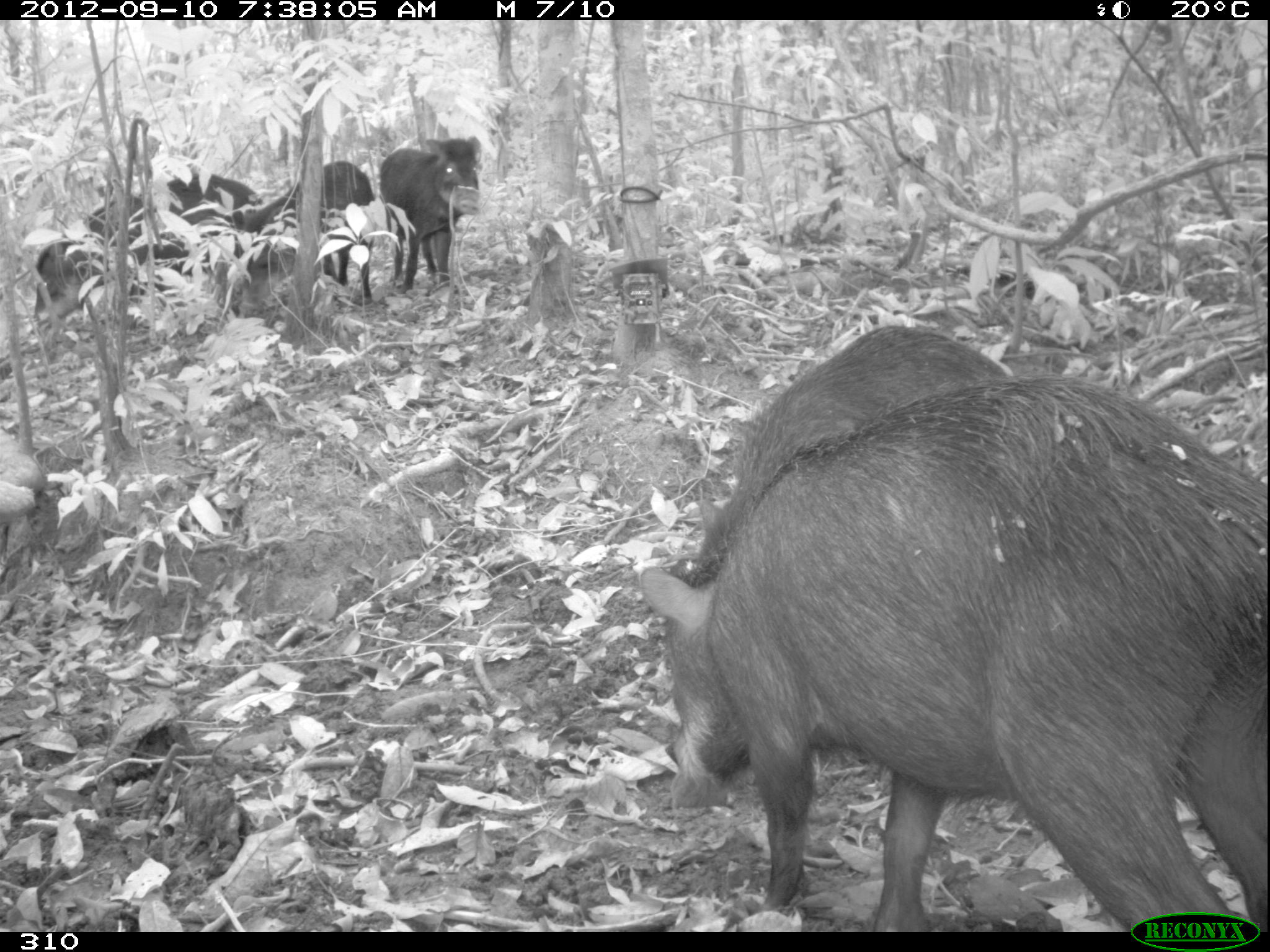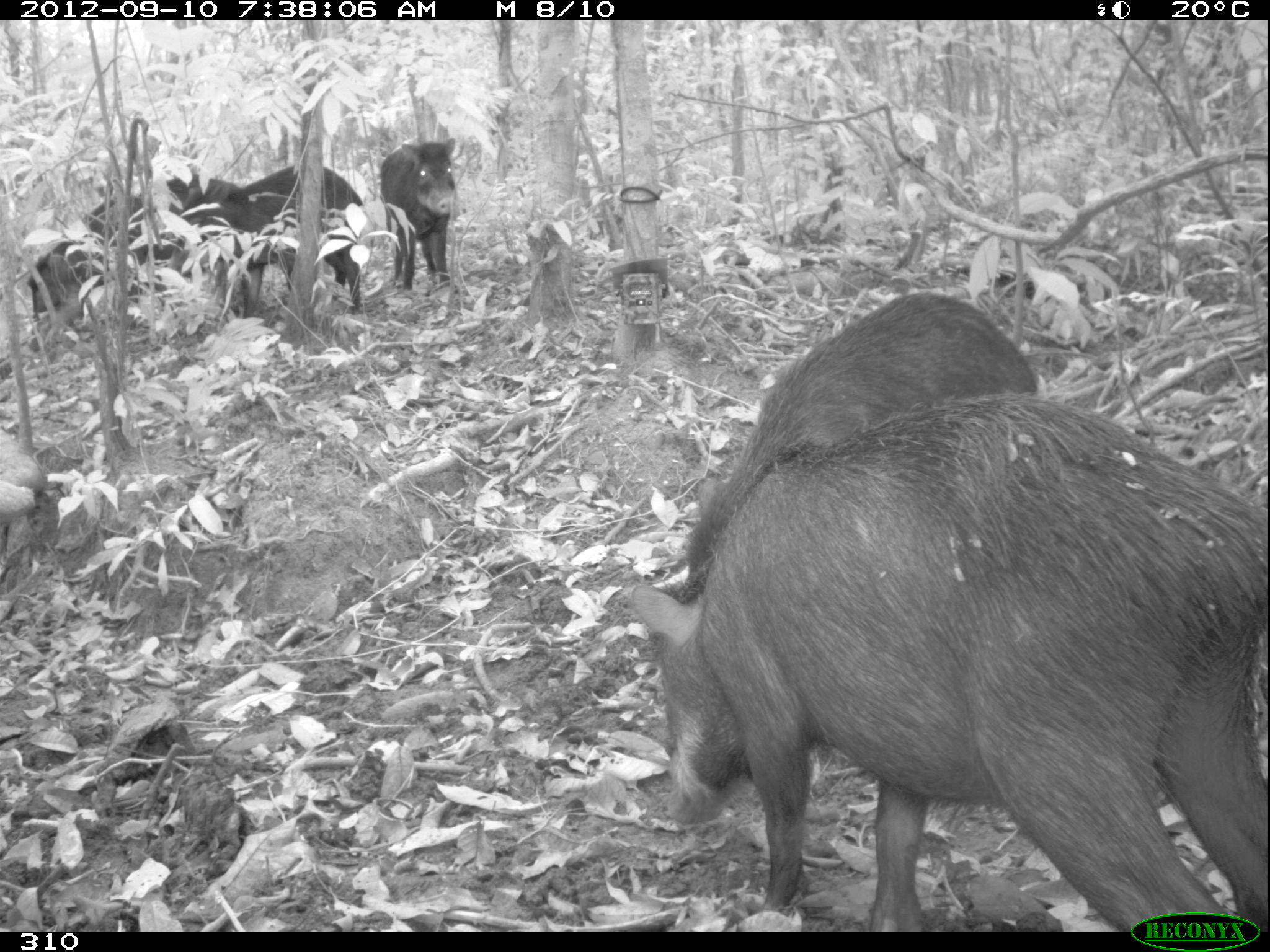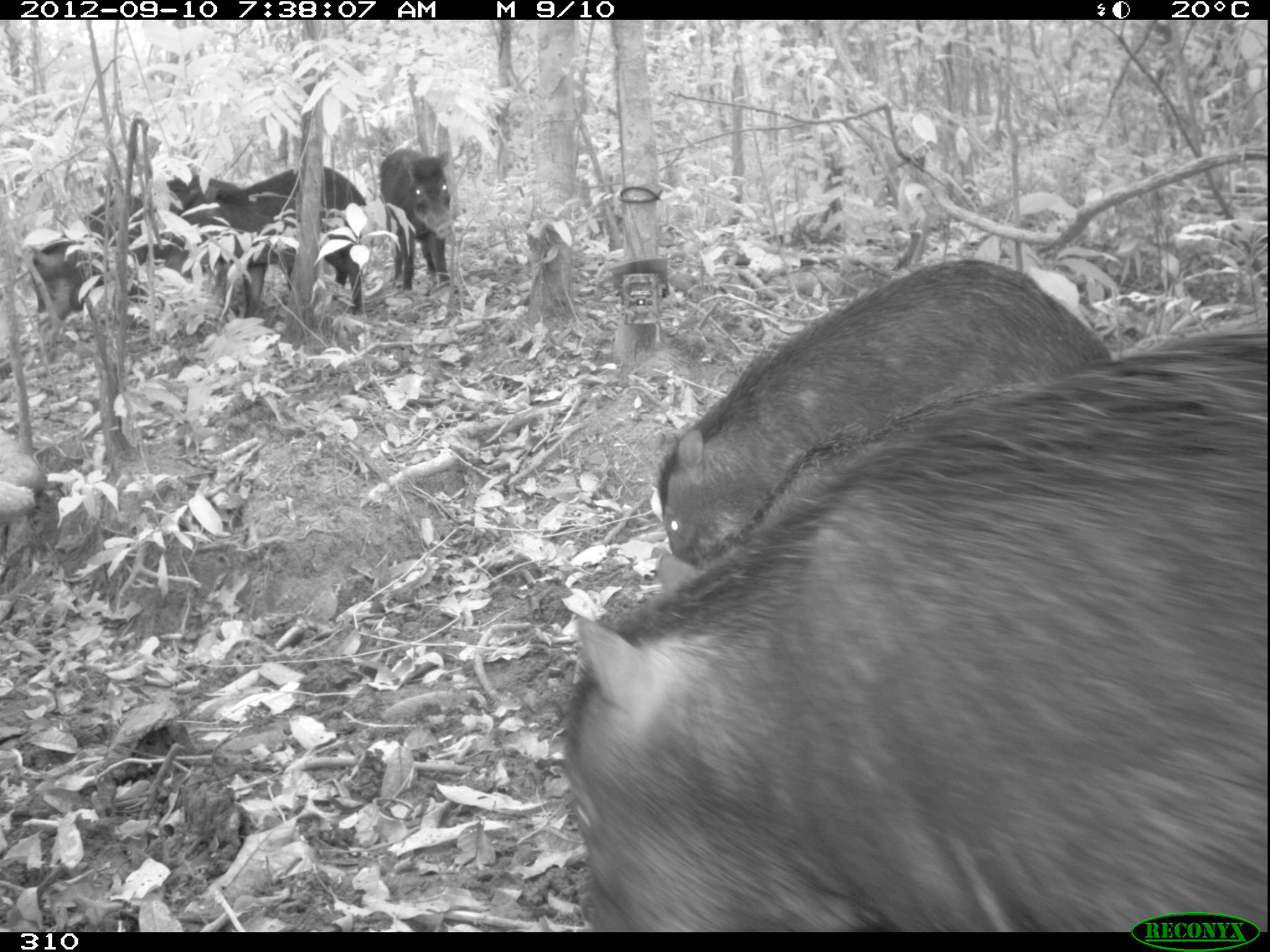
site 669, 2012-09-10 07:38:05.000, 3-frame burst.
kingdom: Animalia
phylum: Chordata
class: Mammalia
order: Artiodactyla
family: Tayassuidae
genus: Tayassu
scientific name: Tayassu pecari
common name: white-lipped peccary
Tayassu pecari (white-lipped peccary).